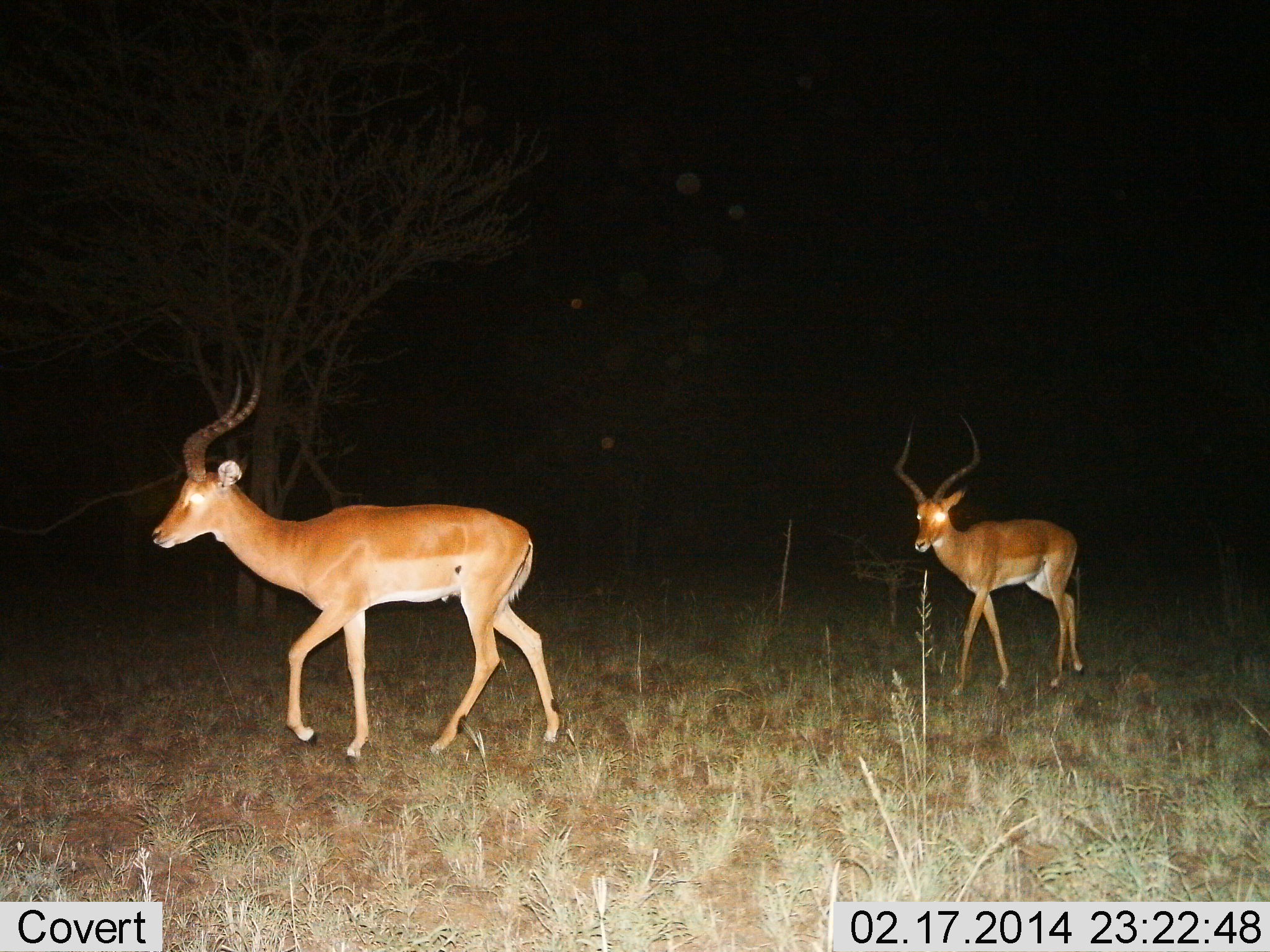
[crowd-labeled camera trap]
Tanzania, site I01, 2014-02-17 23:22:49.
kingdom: Animalia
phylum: Chordata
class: Mammalia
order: Artiodactyla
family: Bovidae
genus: Aepyceros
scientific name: Aepyceros melampus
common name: impala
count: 2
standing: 11%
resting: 0%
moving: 95%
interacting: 0%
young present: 4%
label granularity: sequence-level